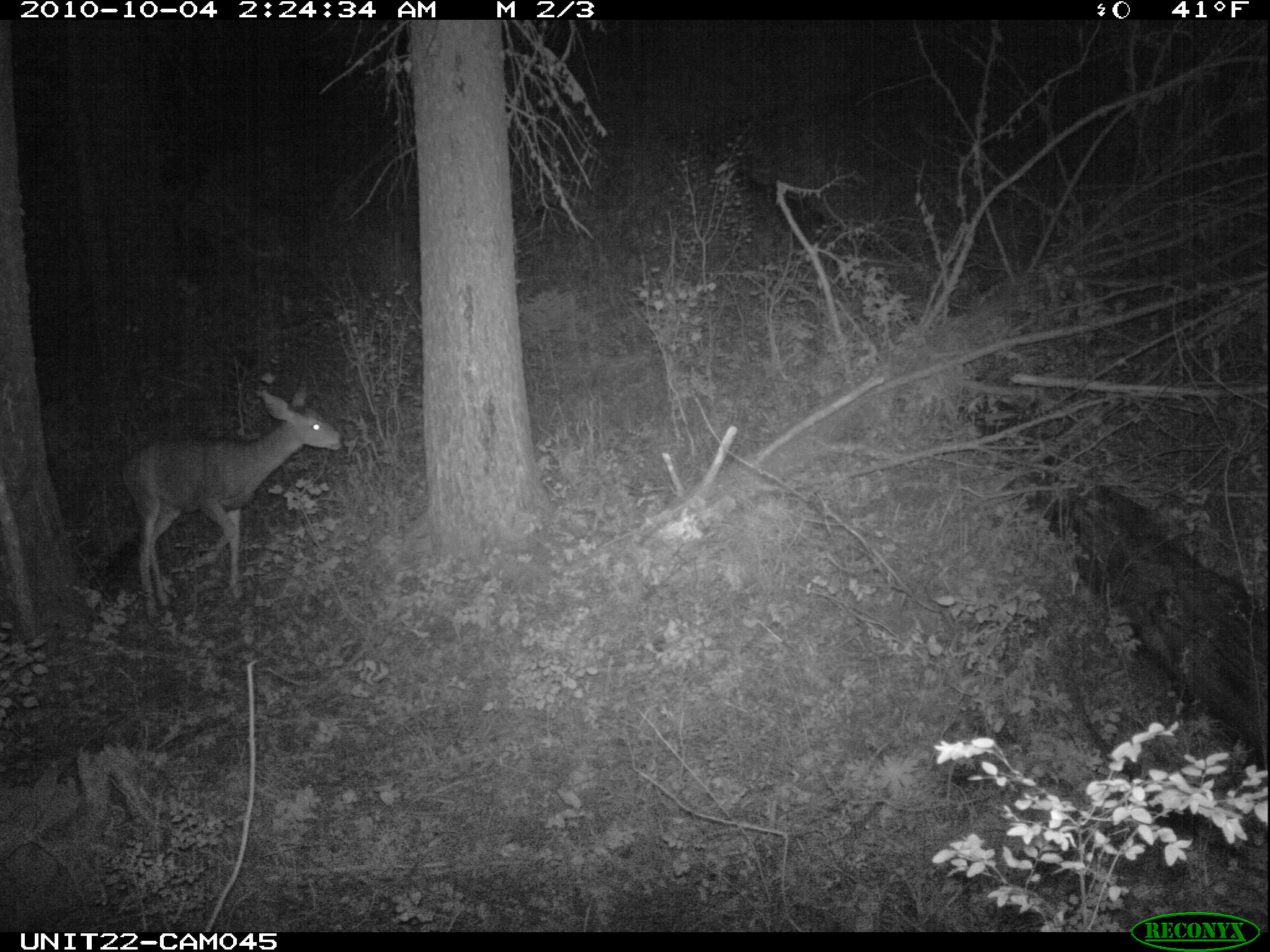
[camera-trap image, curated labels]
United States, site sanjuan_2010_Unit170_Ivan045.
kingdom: Animalia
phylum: Chordata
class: Mammalia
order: Artiodactyla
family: Cervidae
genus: Odocoileus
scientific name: Odocoileus hemionus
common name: mule deer